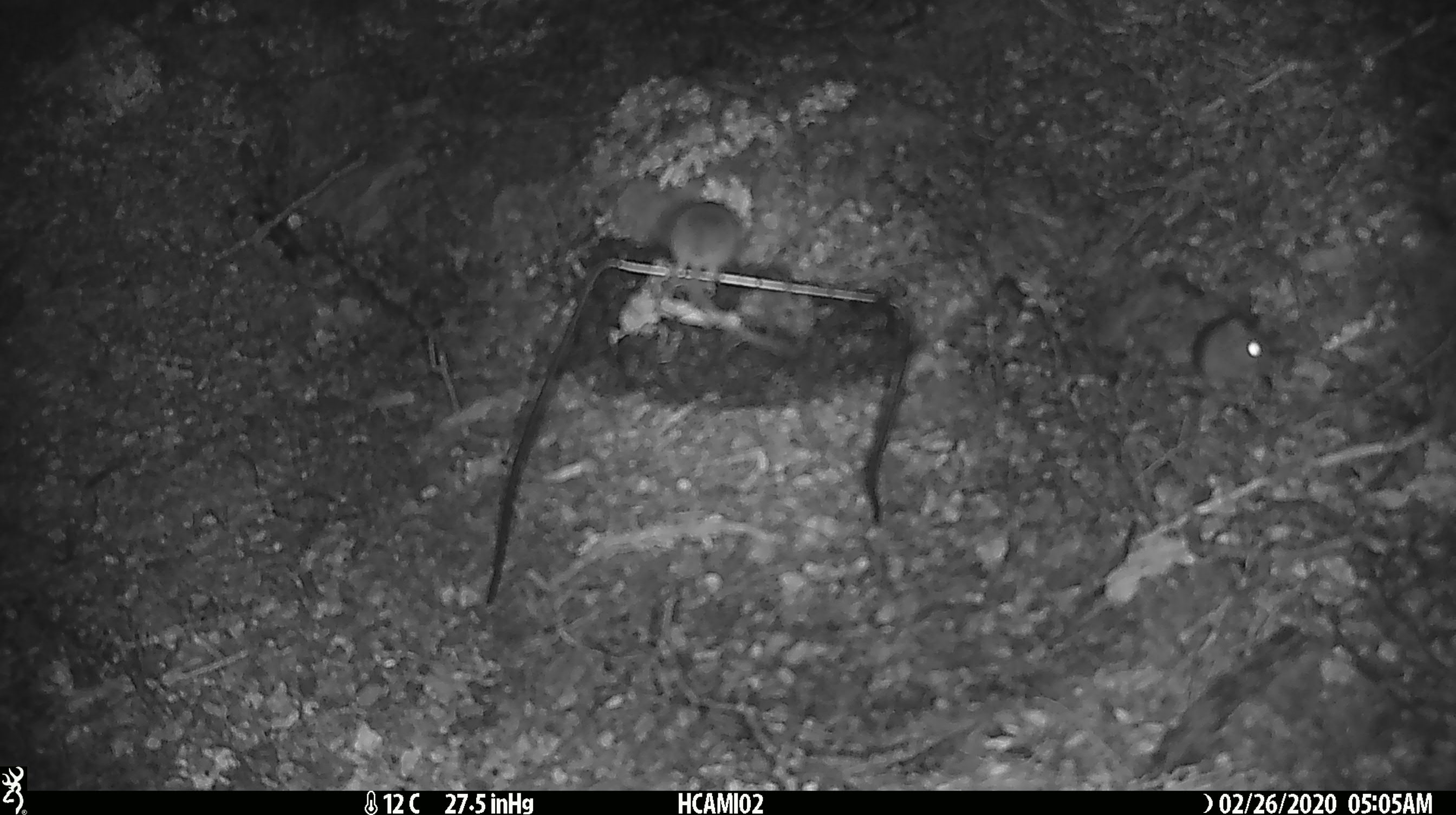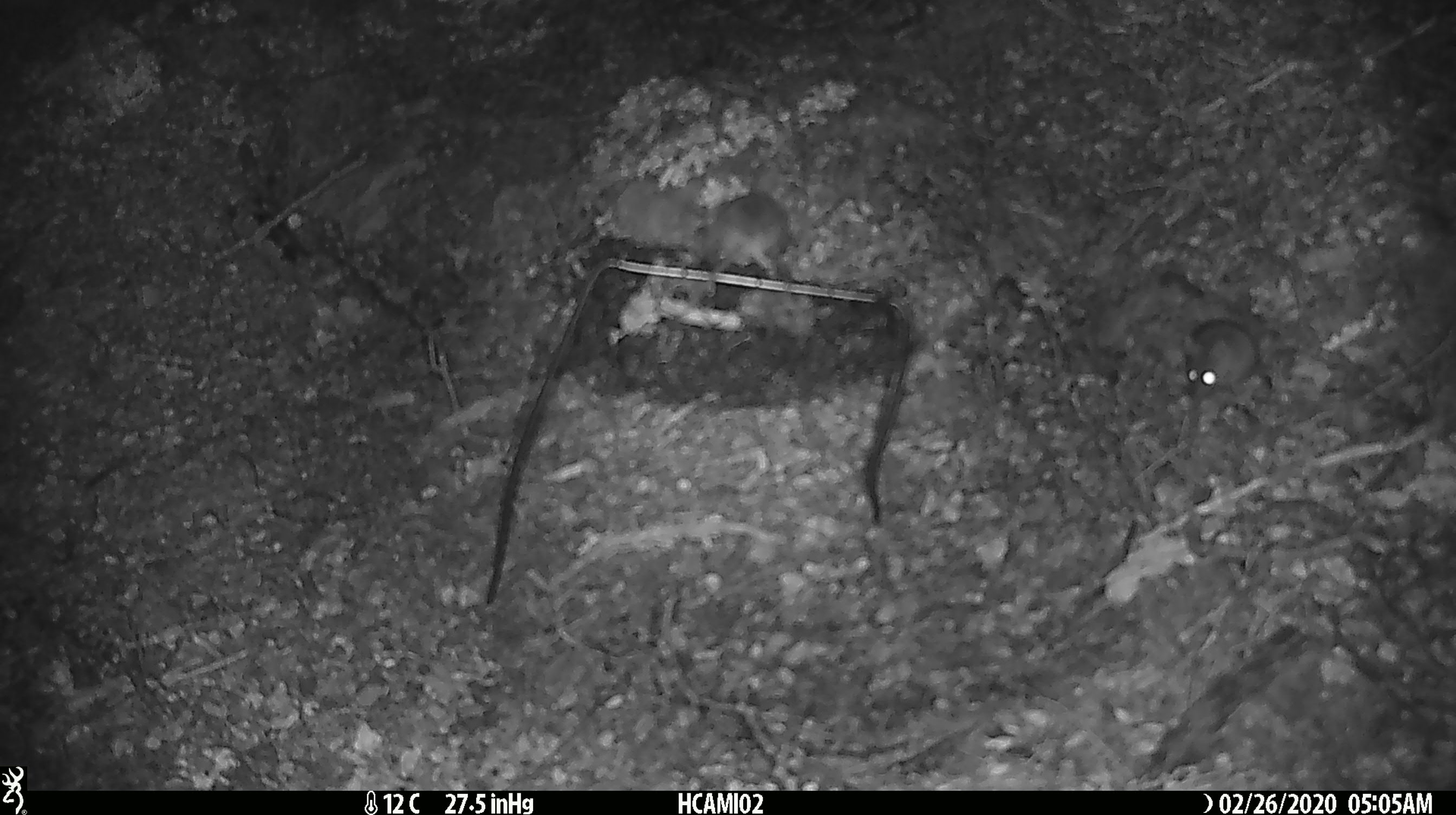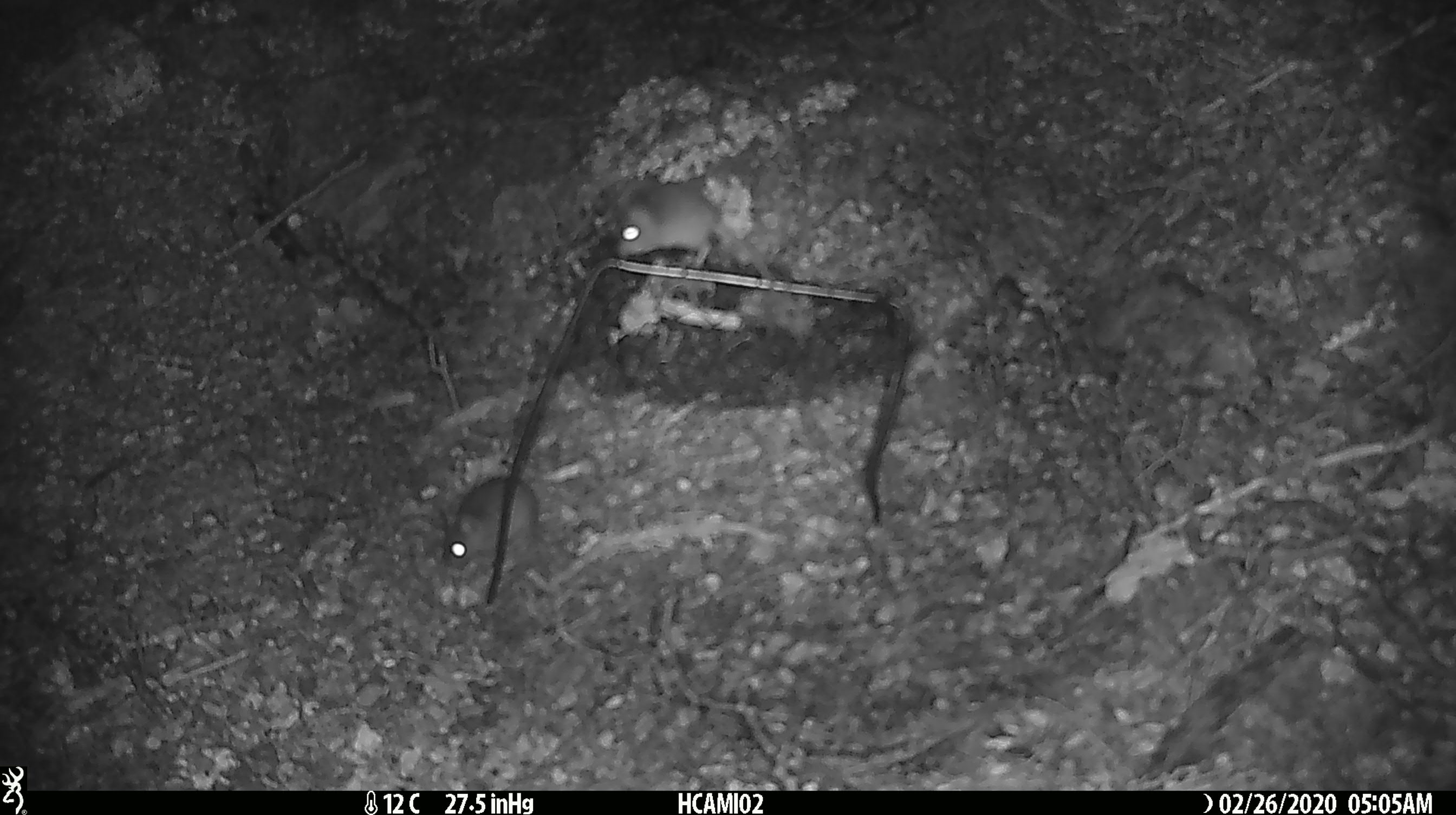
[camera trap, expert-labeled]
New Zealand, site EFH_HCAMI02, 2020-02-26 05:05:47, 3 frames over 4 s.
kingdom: Animalia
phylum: Chordata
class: Mammalia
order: Rodentia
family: Muridae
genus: Mus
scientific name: Mus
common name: mouse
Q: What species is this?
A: Mouse (Mus).